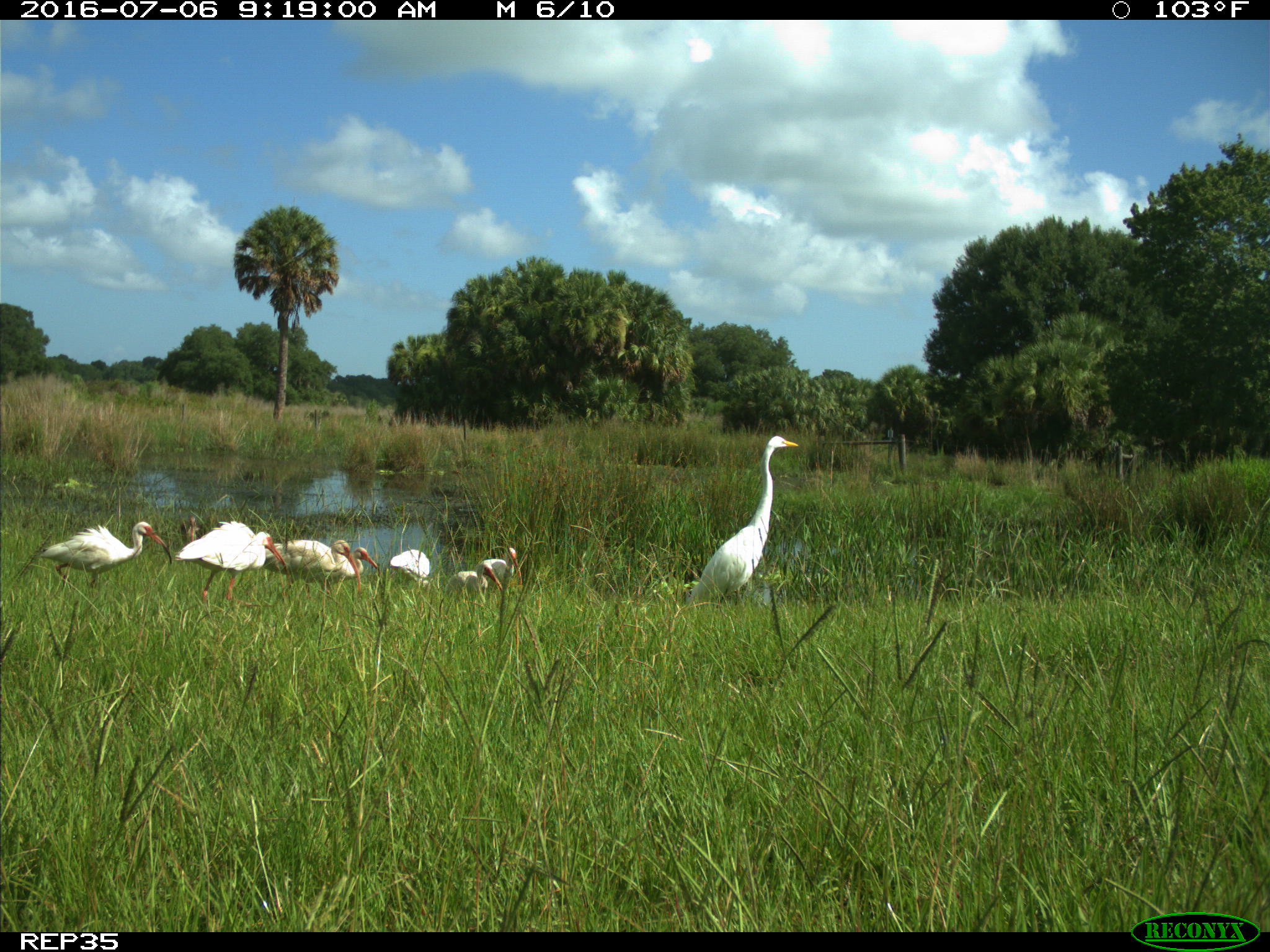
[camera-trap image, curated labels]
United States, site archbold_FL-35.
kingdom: Animalia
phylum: Chordata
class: Aves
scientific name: Aves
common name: birds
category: unidentified bird